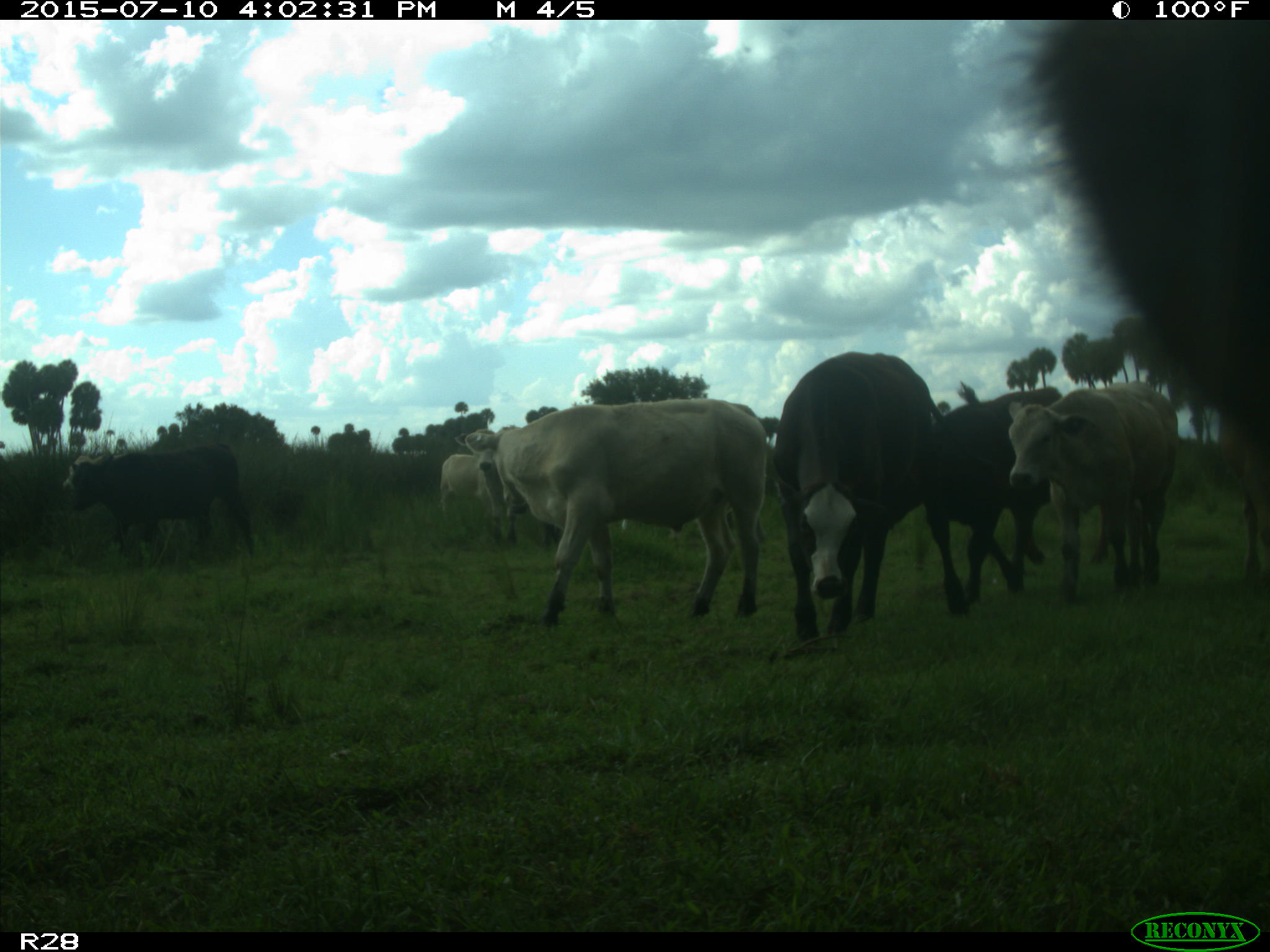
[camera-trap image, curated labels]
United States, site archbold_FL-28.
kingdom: Animalia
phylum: Chordata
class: Mammalia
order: Artiodactyla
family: Bovidae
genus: Bos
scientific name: Bos taurus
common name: domestic cow